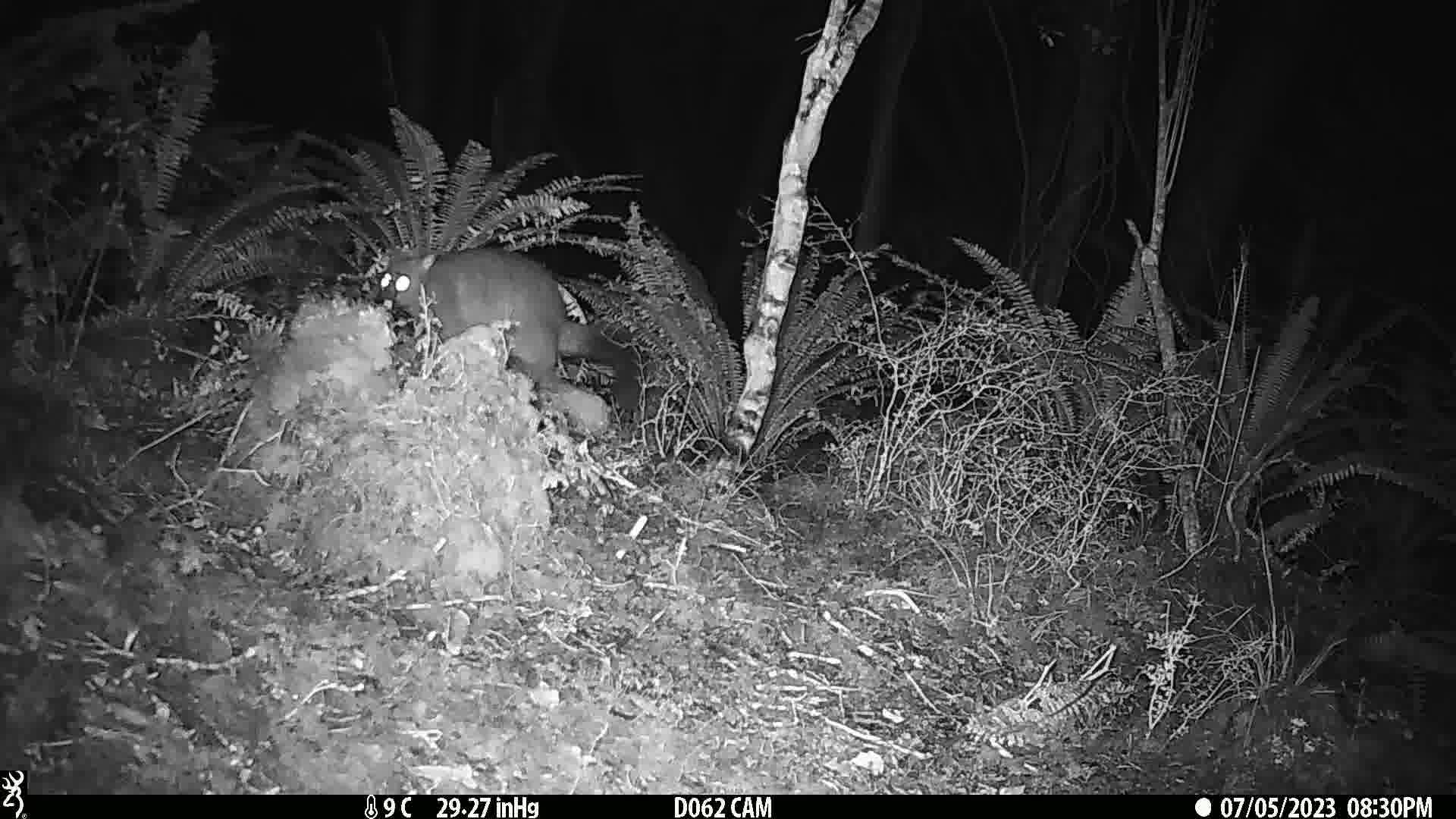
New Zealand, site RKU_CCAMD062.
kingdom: Animalia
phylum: Chordata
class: Mammalia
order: Diprotodontia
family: Phalangeridae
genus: Trichosurus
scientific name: Trichosurus vulpecula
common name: common brushtail possum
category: possum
Possum (common brushtail possum) (Trichosurus vulpecula).